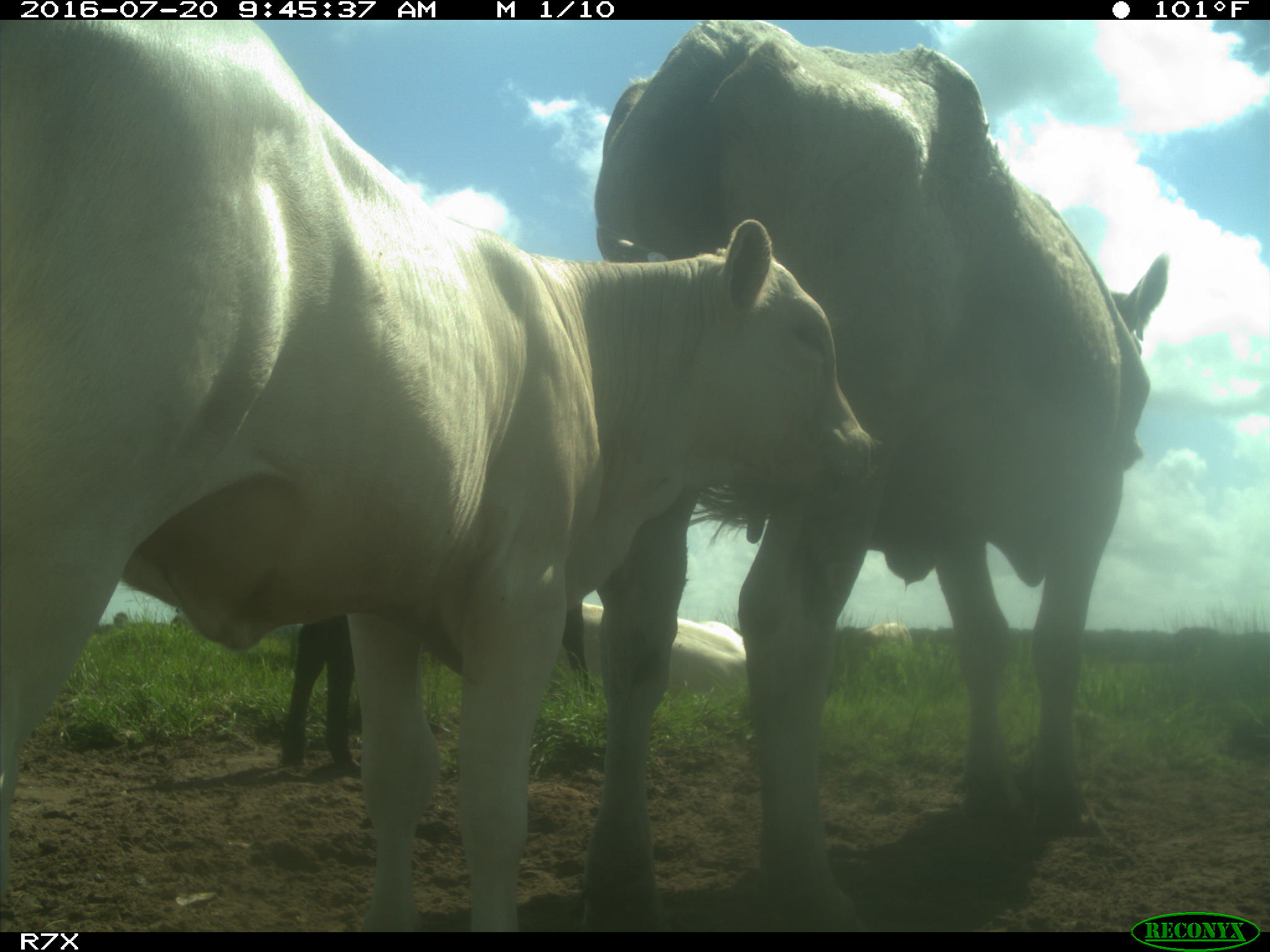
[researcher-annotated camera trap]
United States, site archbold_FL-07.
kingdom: Animalia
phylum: Chordata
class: Mammalia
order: Artiodactyla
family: Bovidae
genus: Bos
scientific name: Bos taurus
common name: domestic cow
Bos taurus (domestic cow).